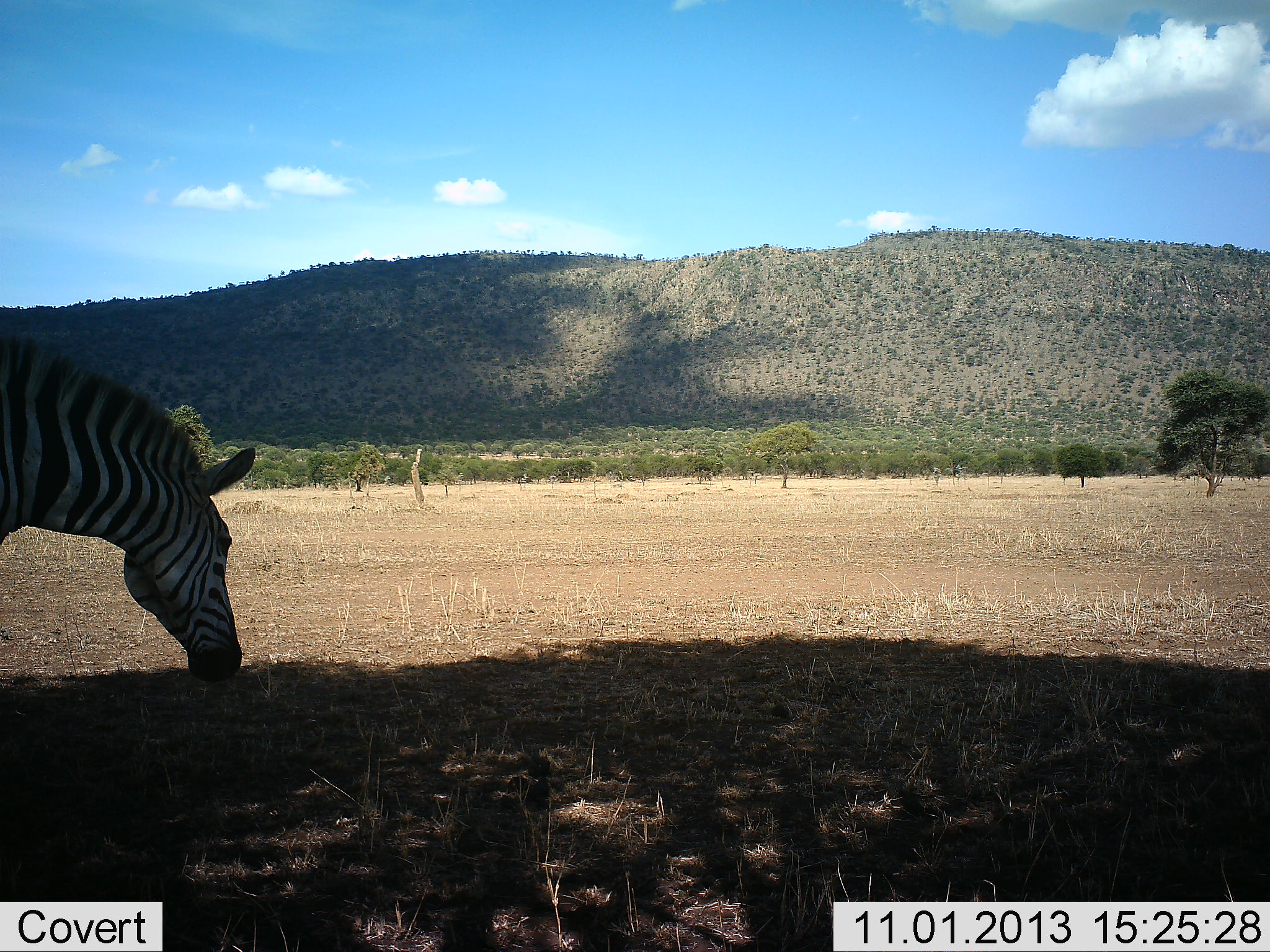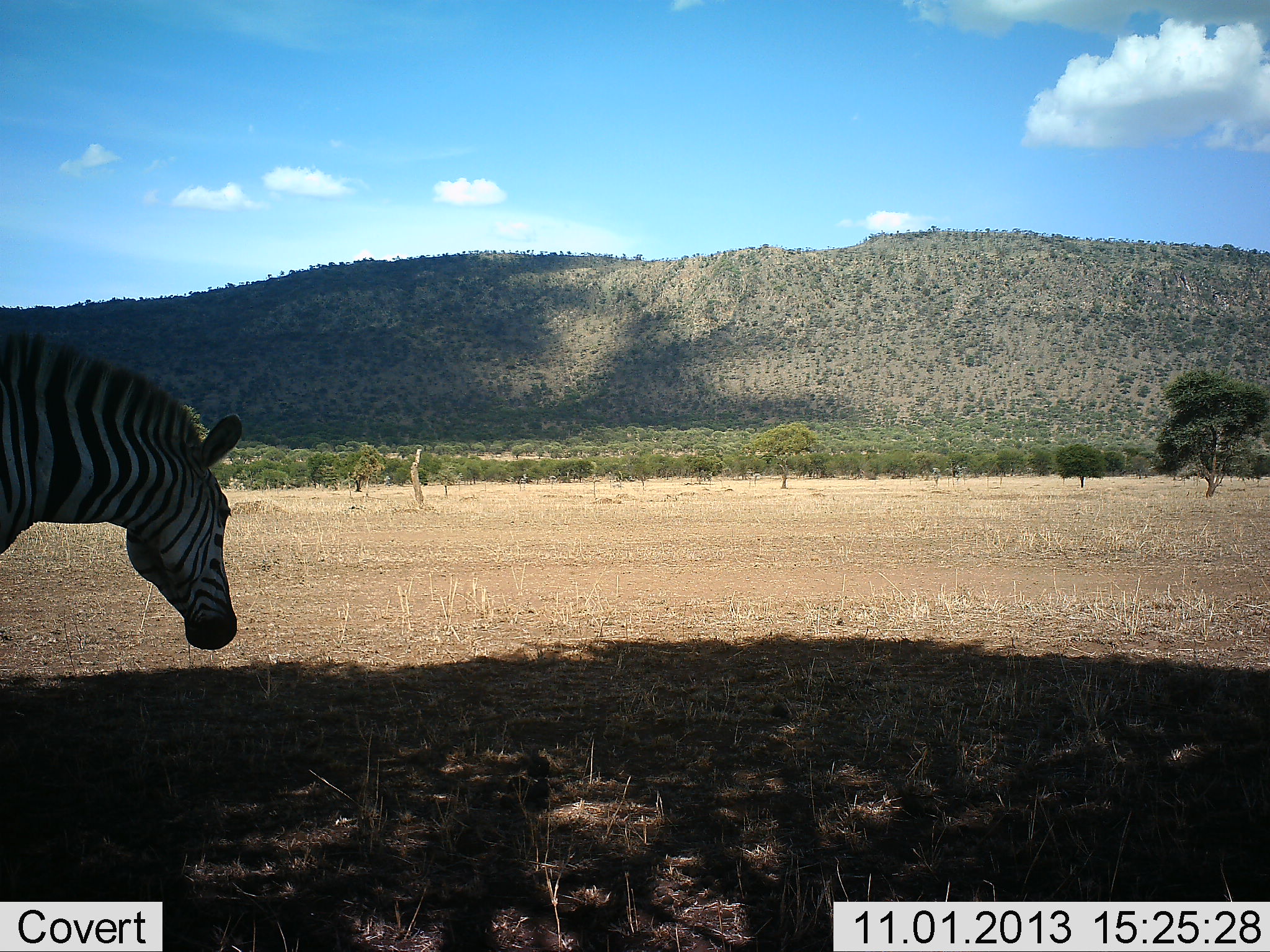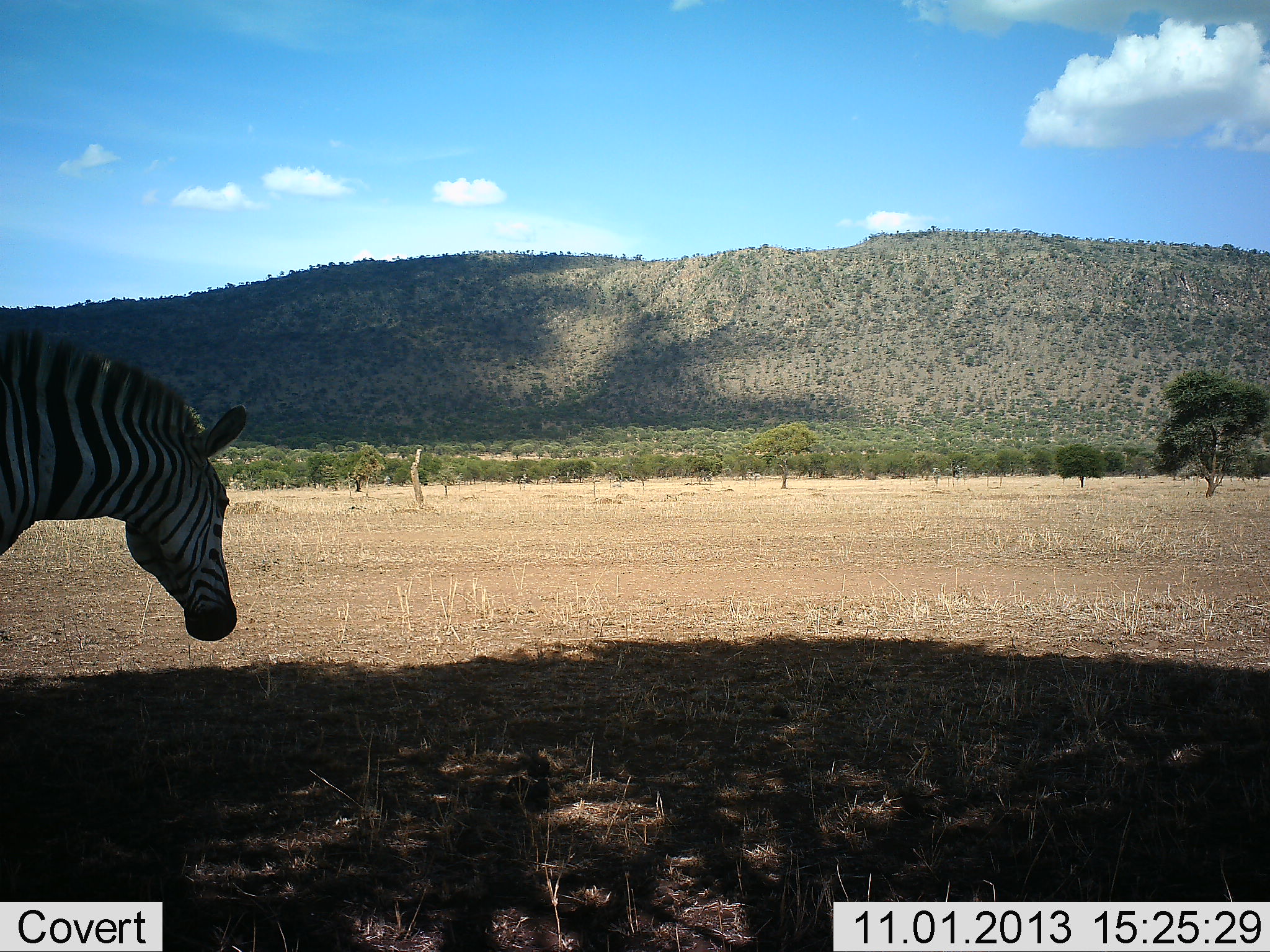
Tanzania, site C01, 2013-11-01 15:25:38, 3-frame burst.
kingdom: Animalia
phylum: Chordata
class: Mammalia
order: Perissodactyla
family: Equidae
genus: Equus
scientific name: Equus quagga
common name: plains zebra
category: zebra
Zebra (plains zebra) (Equus quagga), count 1. Behavior (volunteer vote fractions): standing 90%, resting 0%, moving 10%, interacting 0%. Young present (vote fraction): 0%. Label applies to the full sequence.